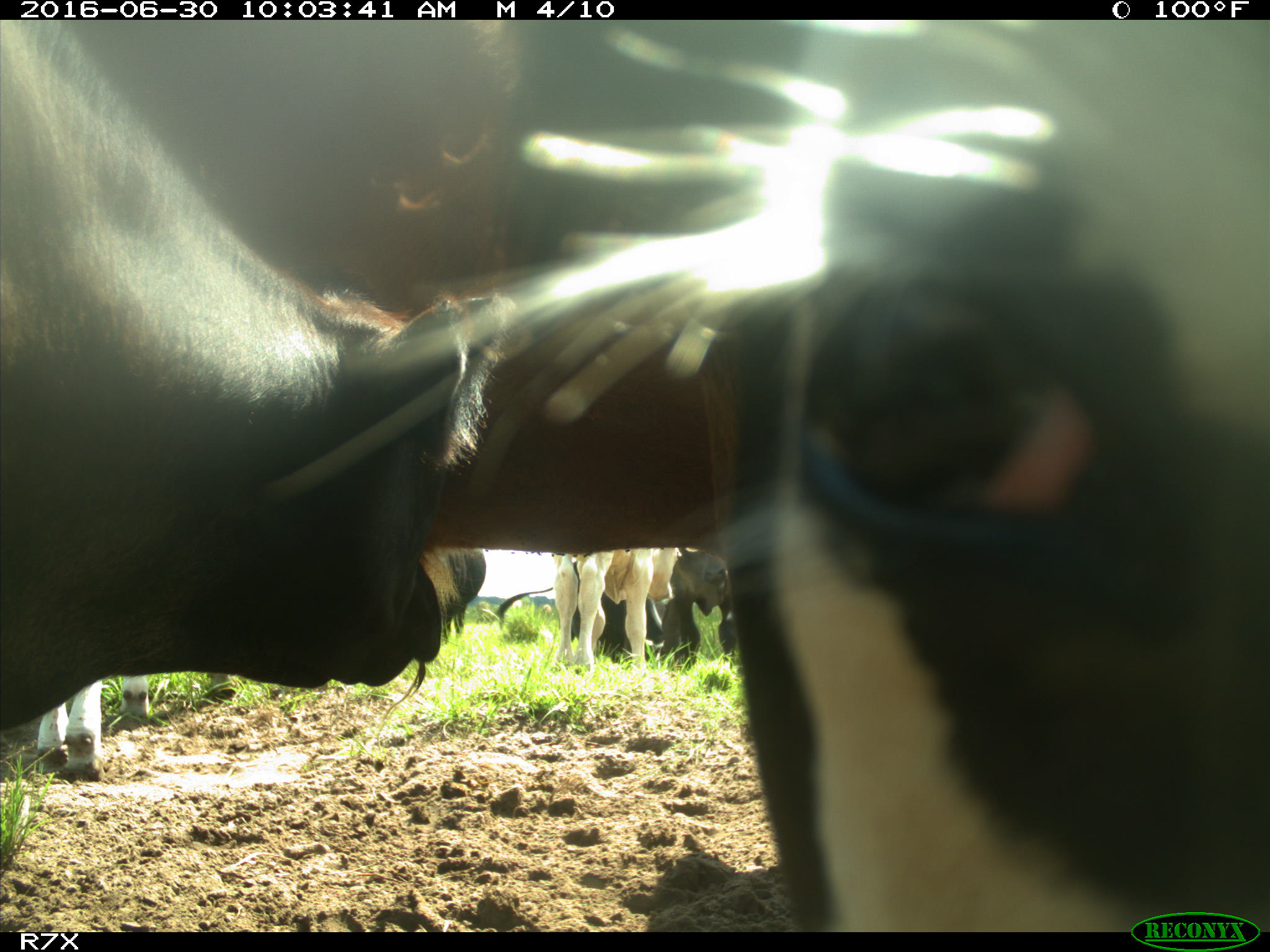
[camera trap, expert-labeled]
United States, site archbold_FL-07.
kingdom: Animalia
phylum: Chordata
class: Mammalia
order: Artiodactyla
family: Bovidae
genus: Bos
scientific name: Bos taurus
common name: domestic cow